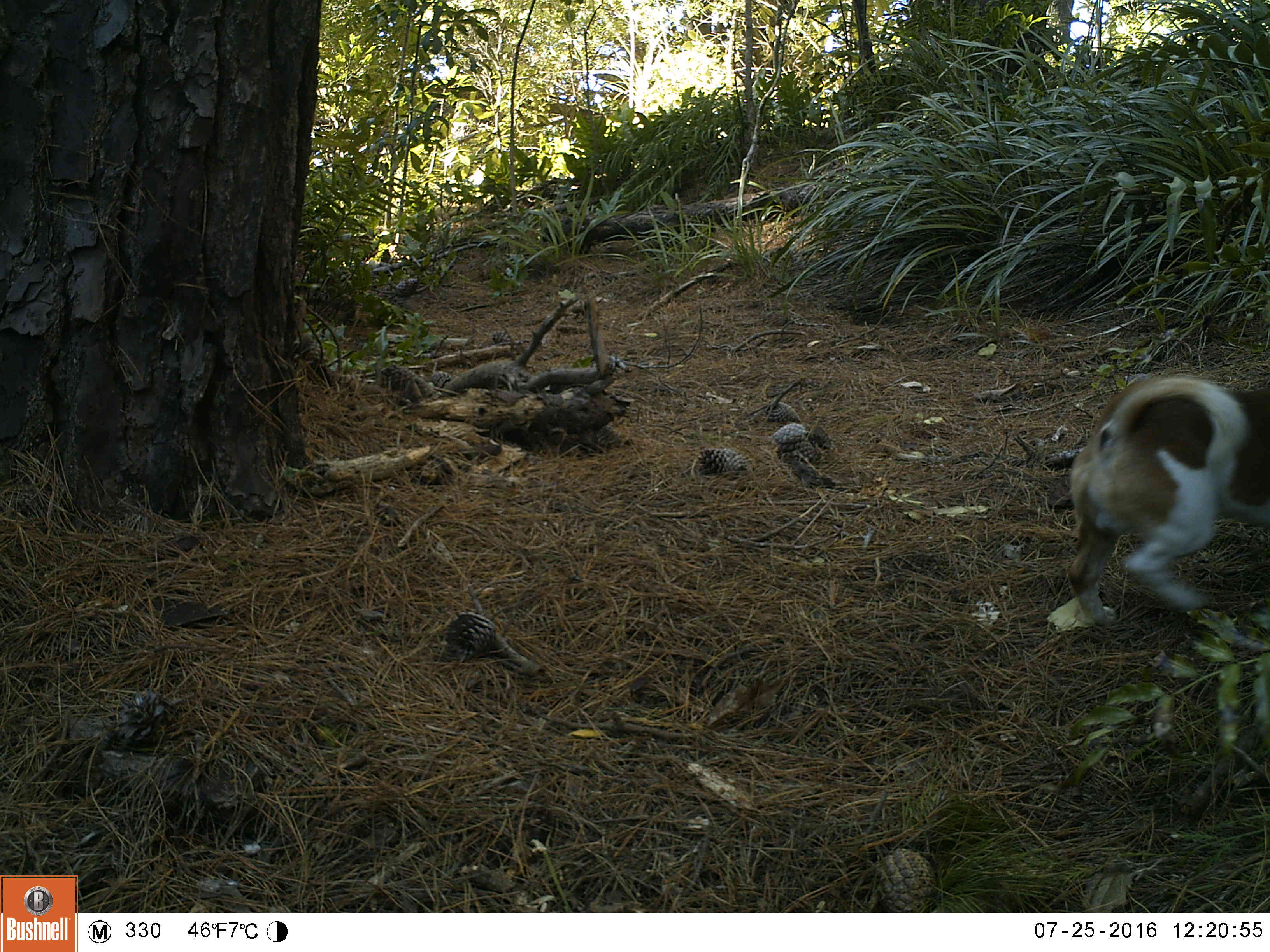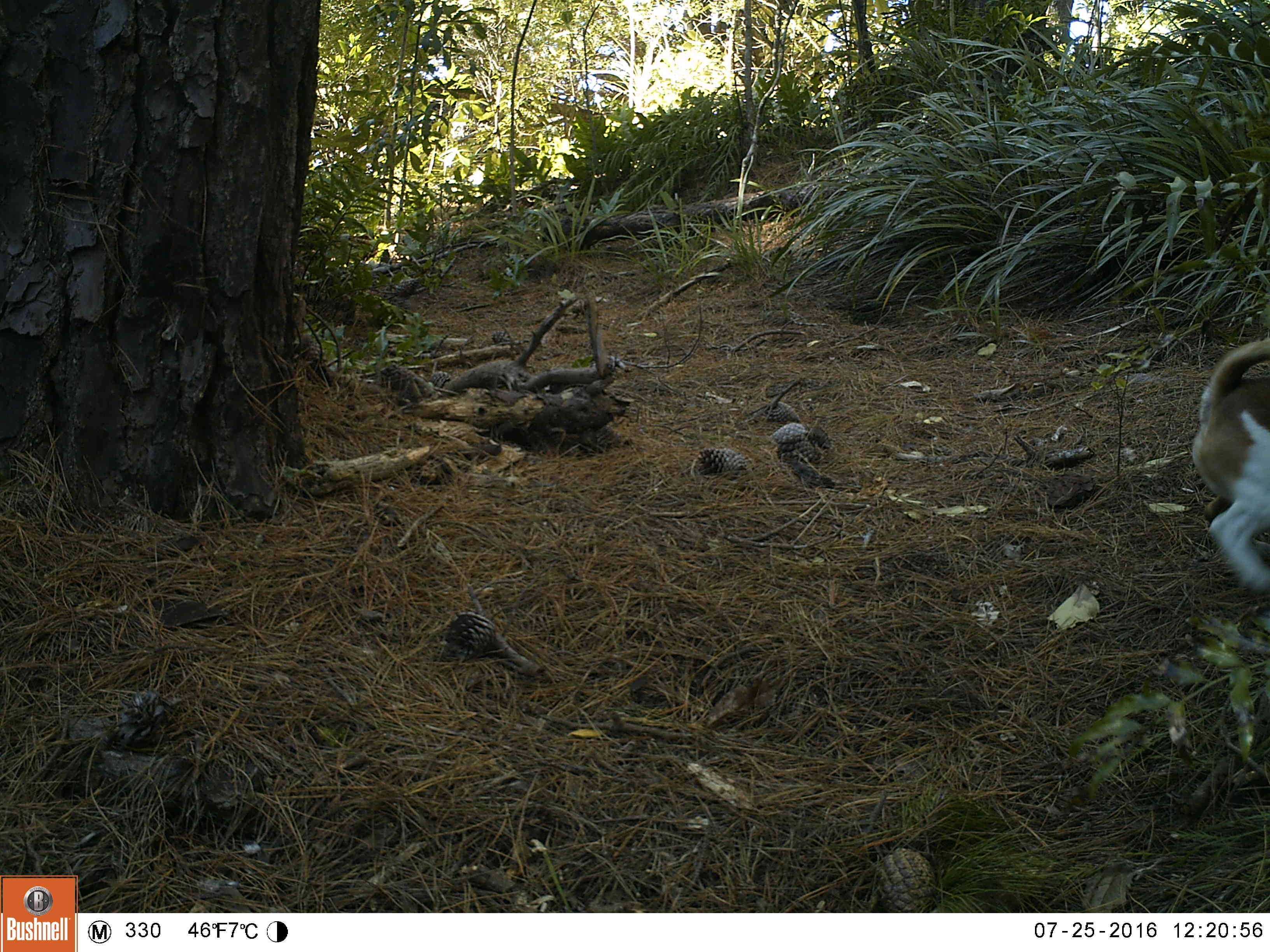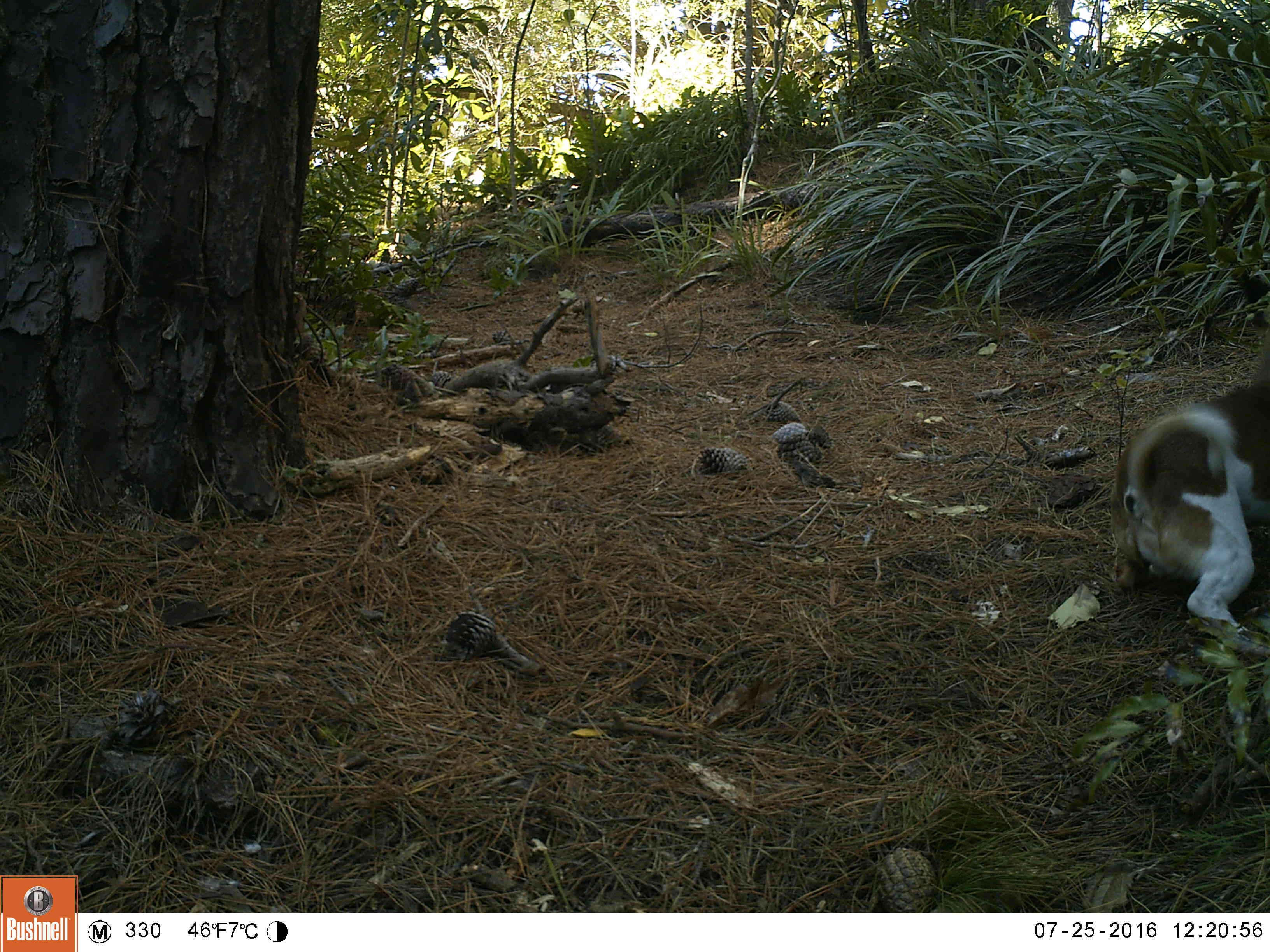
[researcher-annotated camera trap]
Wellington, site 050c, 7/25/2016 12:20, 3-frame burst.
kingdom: Animalia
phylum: Chordata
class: Mammalia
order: Carnivora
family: Canidae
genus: Canis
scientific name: Canis familiaris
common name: dog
Dog (Canis familiaris).